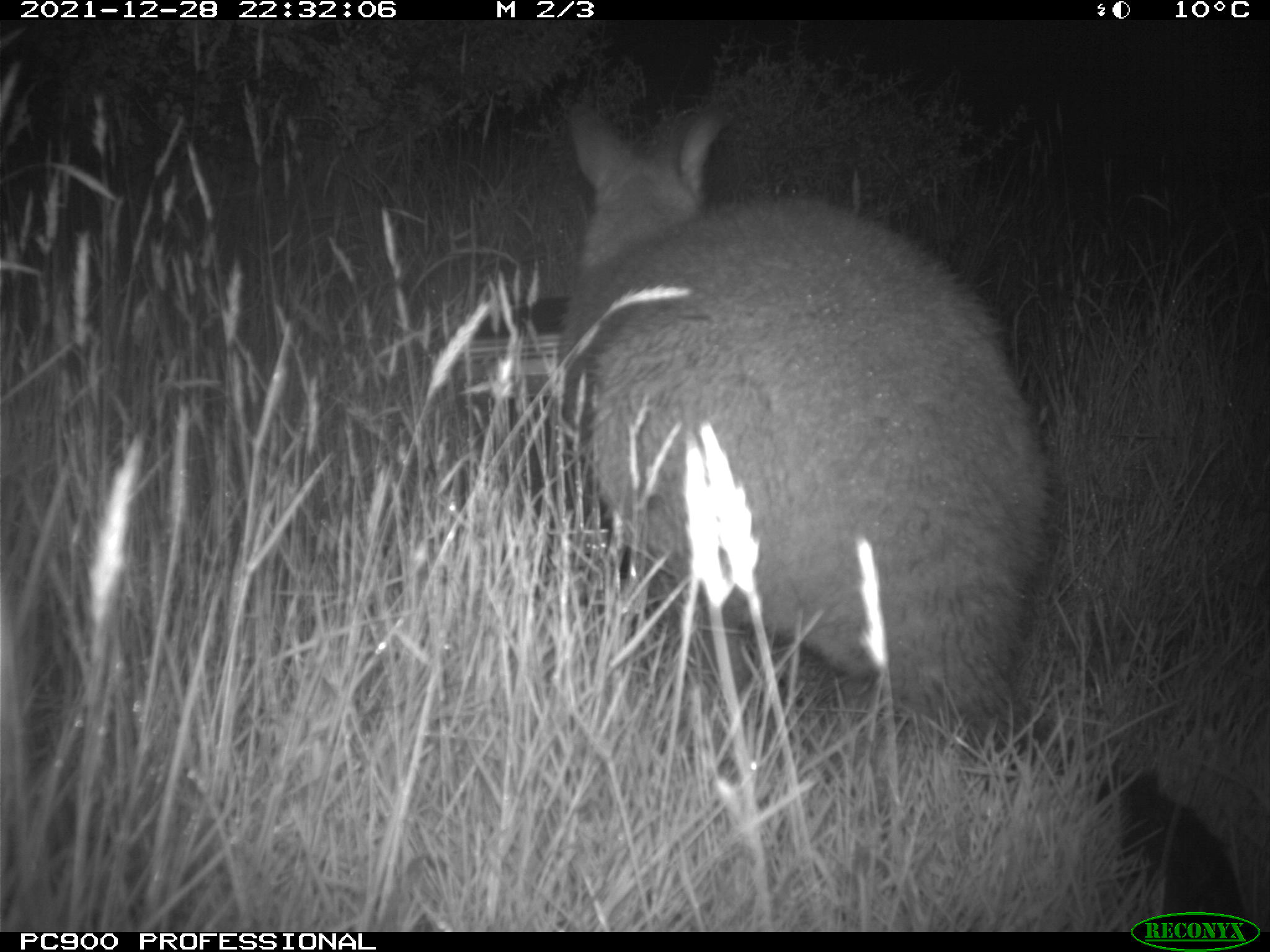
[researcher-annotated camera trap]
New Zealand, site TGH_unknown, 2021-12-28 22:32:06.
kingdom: Animalia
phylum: Chordata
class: Mammalia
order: Diprotodontia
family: Macropodidae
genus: Notamacropus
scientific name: Notamacropus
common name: wallaby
Wallaby (Notamacropus).